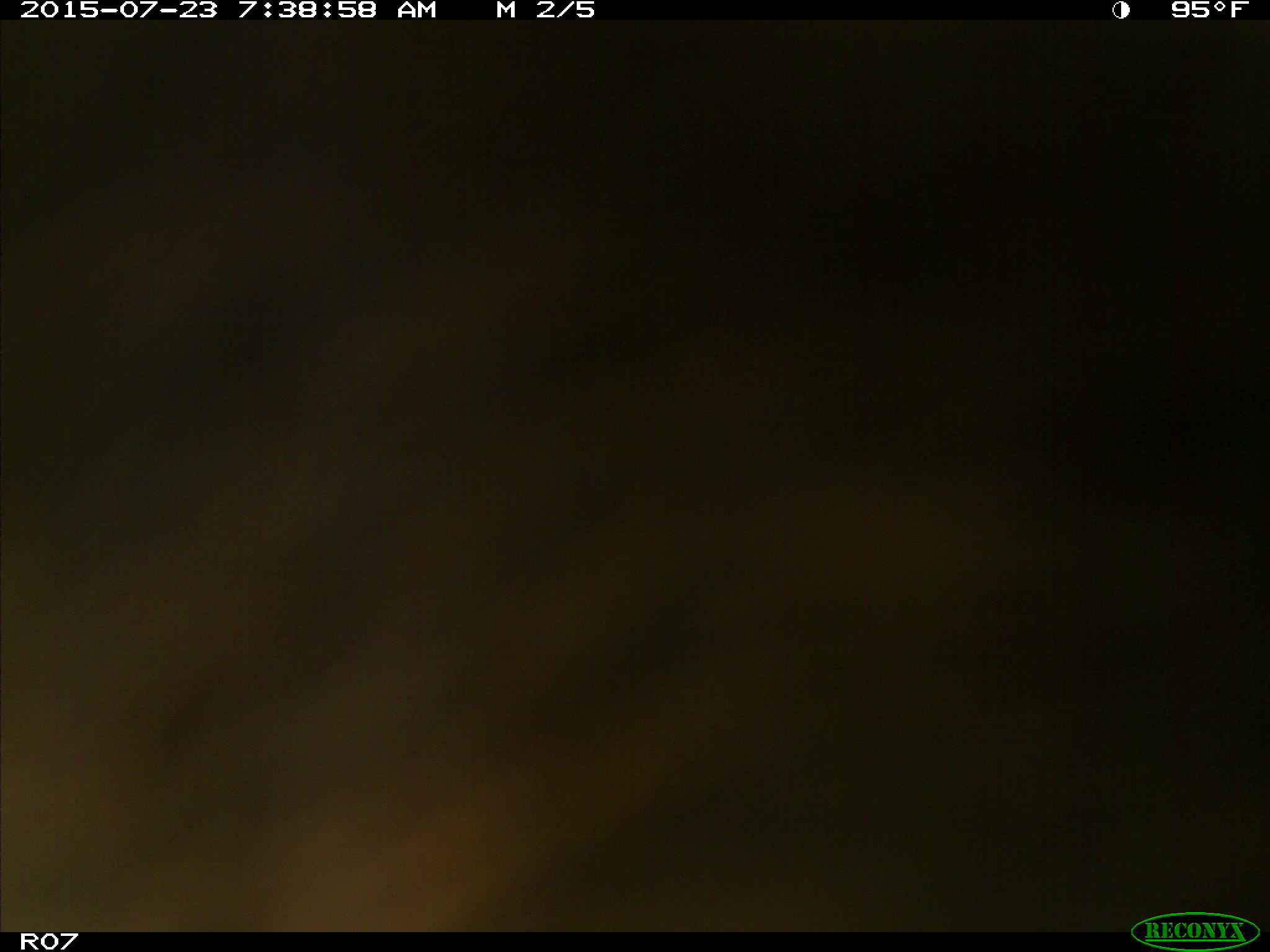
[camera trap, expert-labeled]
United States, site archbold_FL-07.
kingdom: Animalia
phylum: Chordata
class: Mammalia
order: Artiodactyla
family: Bovidae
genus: Bos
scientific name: Bos taurus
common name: domestic cow